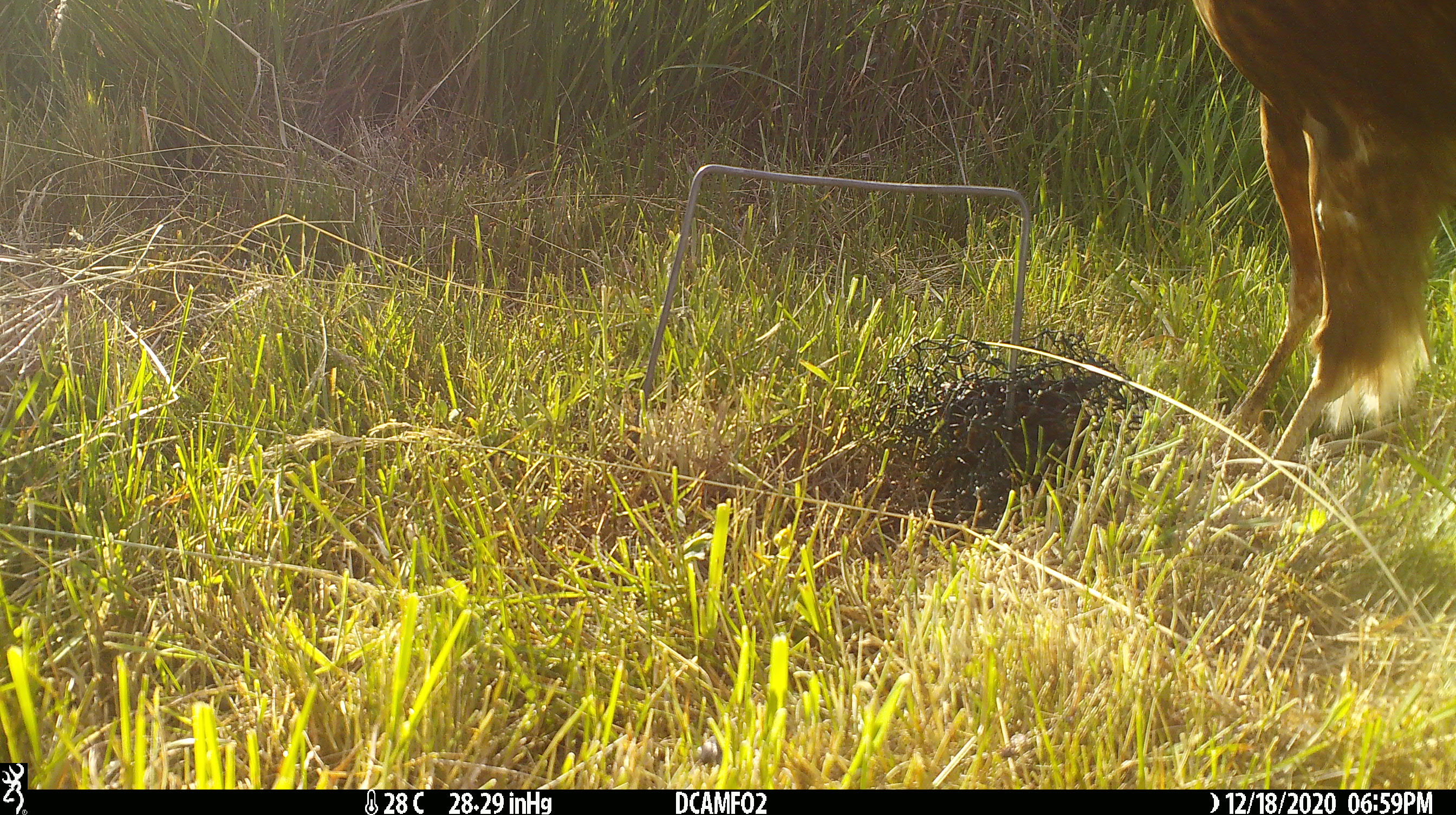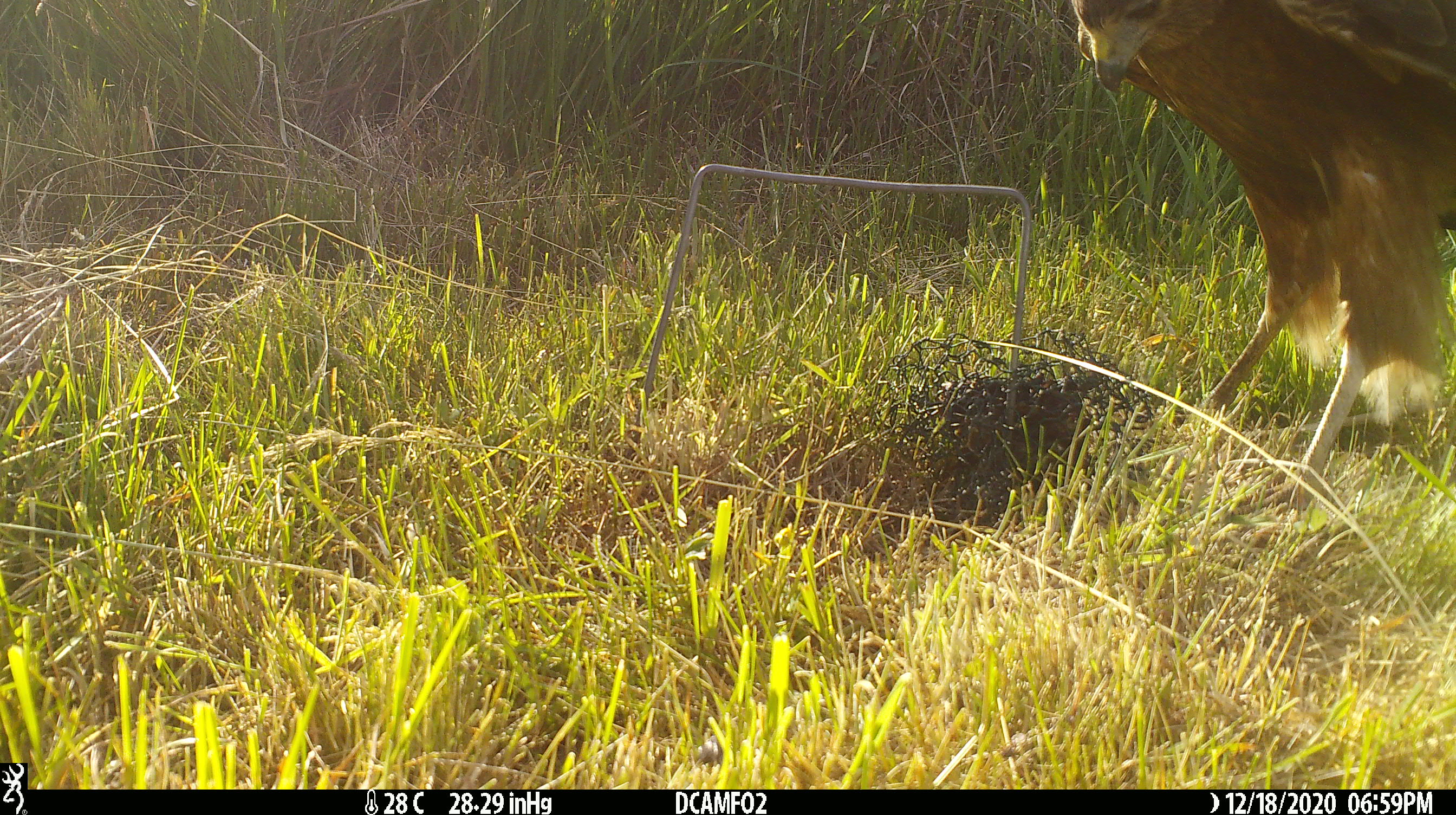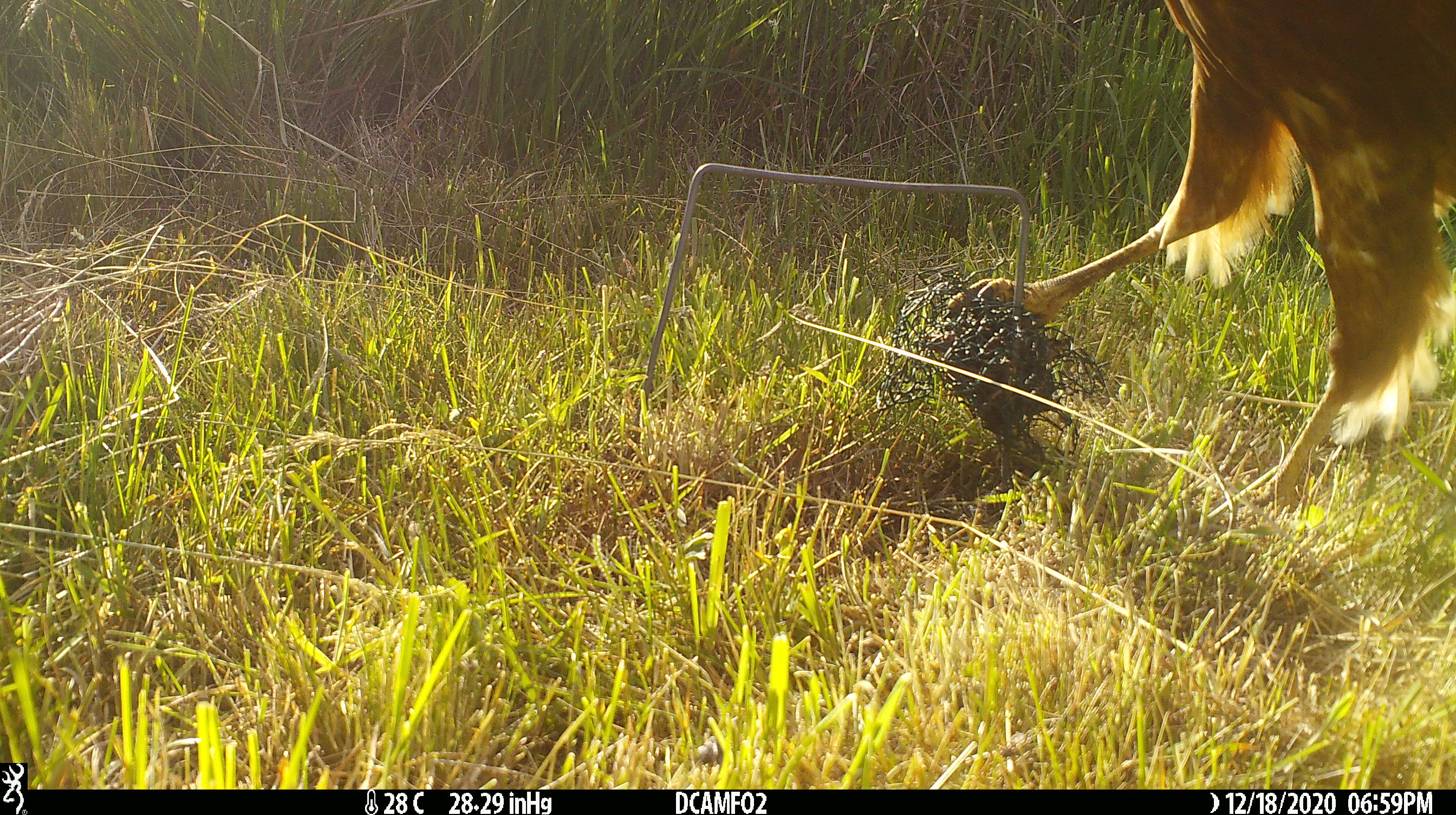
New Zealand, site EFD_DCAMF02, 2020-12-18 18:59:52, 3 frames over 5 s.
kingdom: Animalia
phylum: Chordata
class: Aves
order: Accipitriformes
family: Accipitridae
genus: Circus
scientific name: Circus approximans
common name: swamp harrier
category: harrier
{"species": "harrier (swamp harrier) (Circus approximans)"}